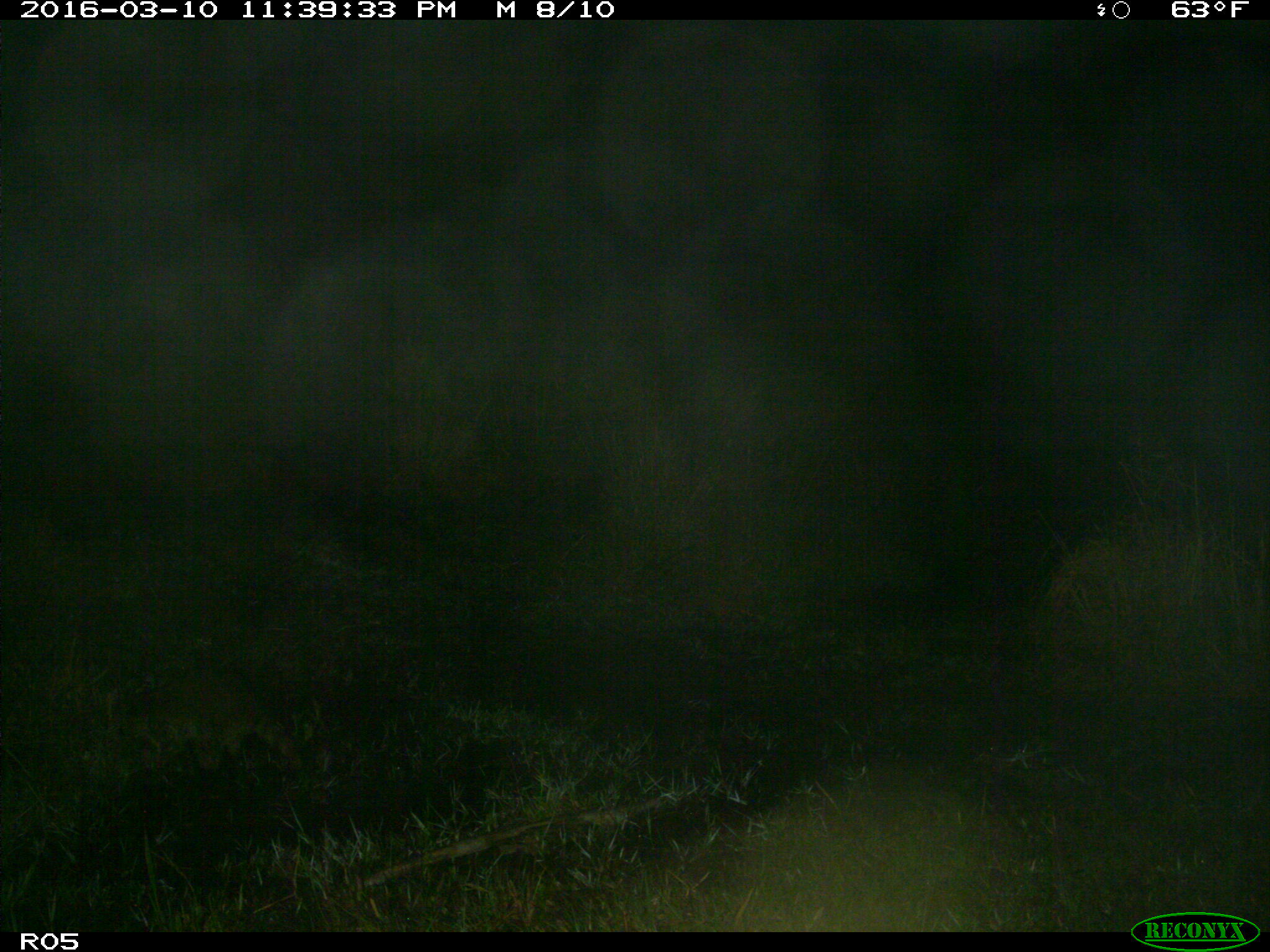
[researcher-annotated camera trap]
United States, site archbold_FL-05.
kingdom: Animalia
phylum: Chordata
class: Mammalia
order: Carnivora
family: Procyonidae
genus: Procyon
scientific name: Procyon lotor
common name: common raccoon